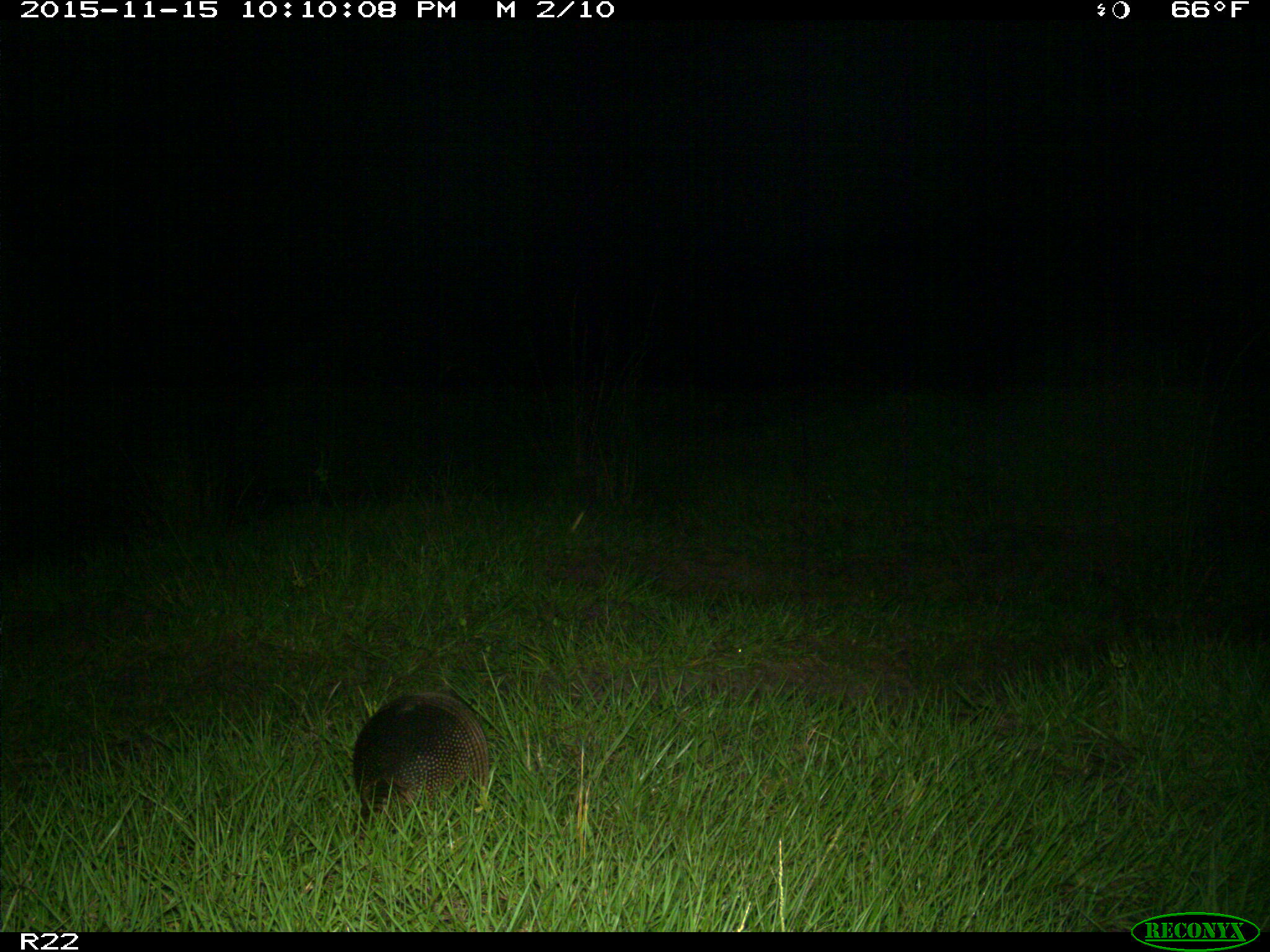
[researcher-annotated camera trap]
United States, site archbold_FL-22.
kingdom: Animalia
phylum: Chordata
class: Mammalia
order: Cingulata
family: Dasypodidae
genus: Dasypus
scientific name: Dasypus novemcinctus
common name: nine-banded armadillo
Dasypus novemcinctus (nine-banded armadillo).